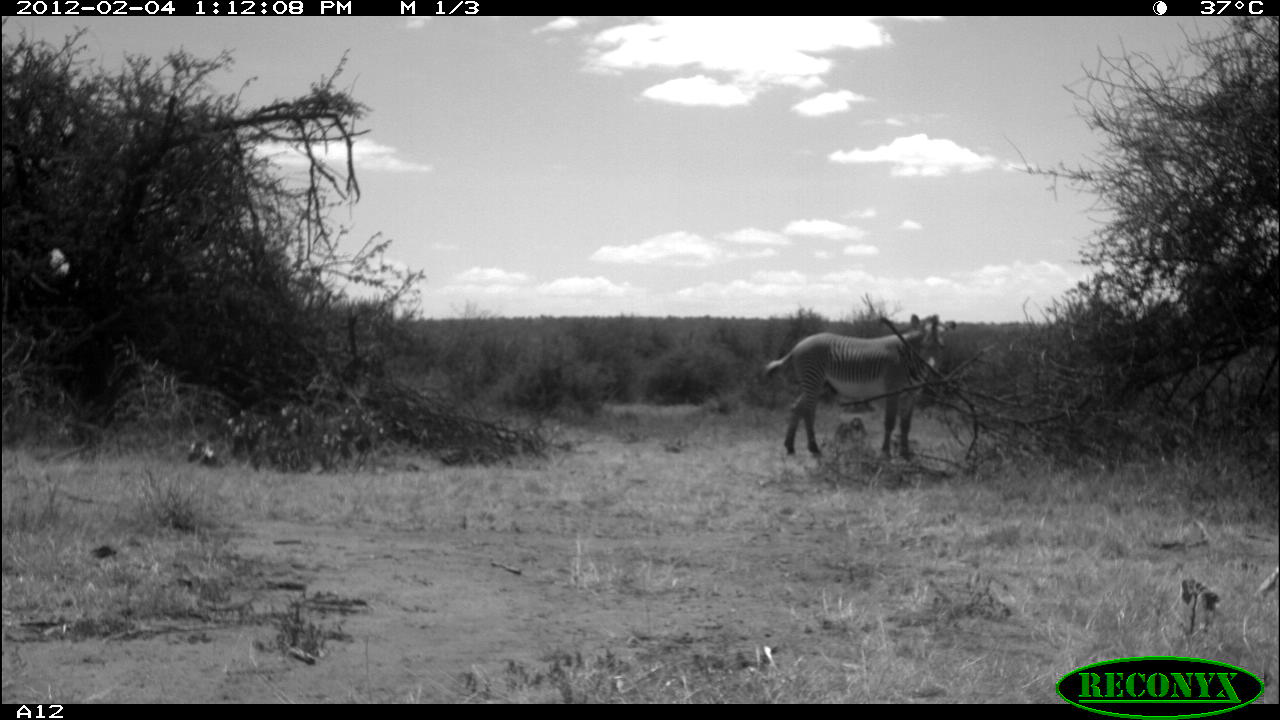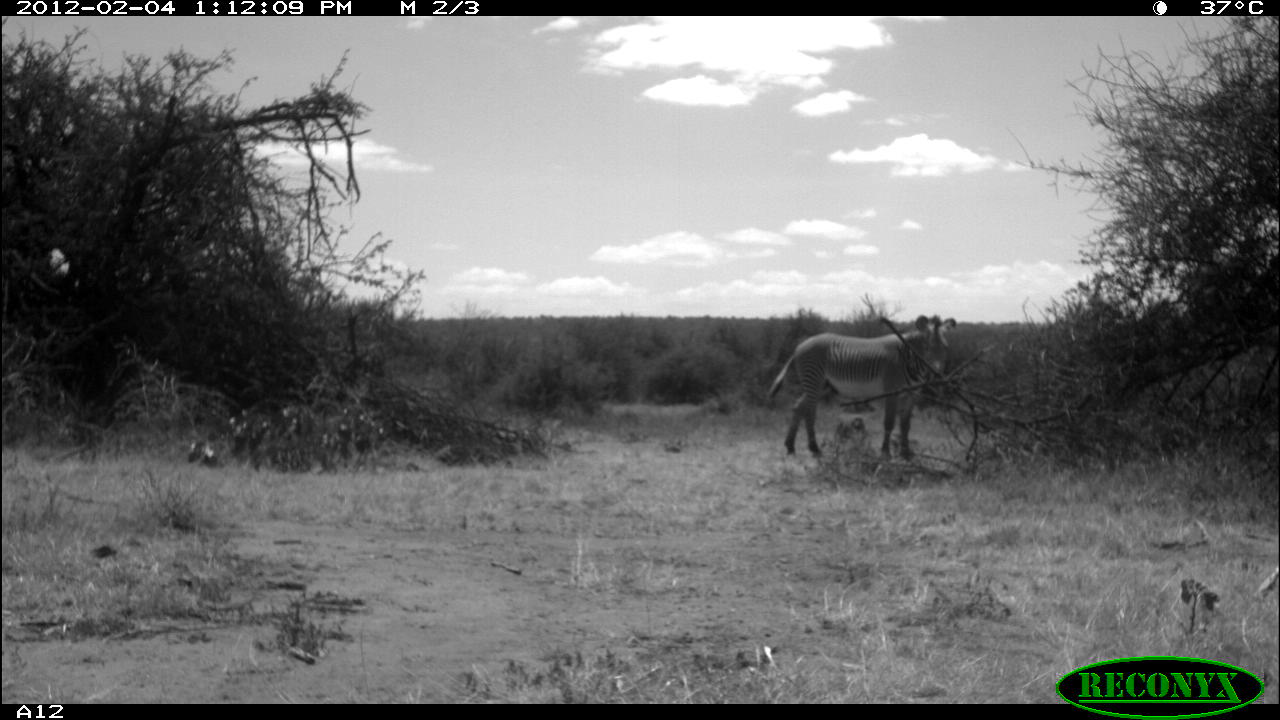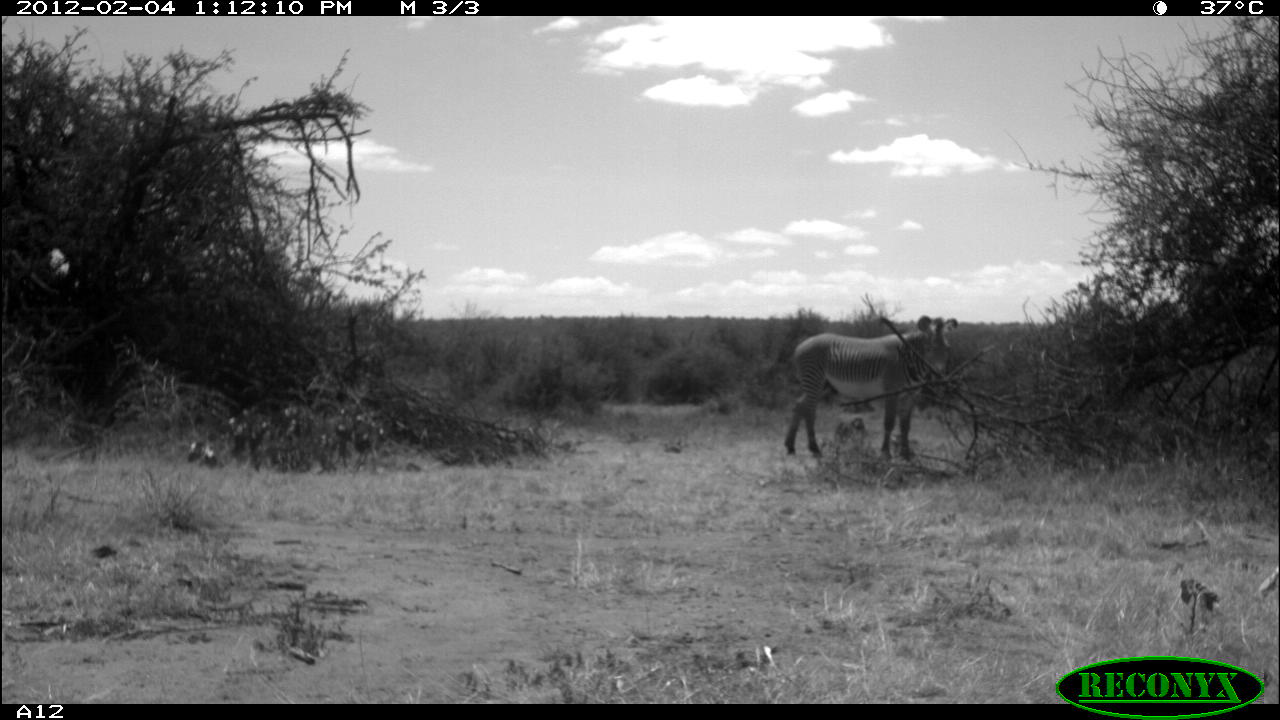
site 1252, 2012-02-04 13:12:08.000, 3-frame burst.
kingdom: Animalia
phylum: Chordata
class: Mammalia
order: Perissodactyla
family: Equidae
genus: Equus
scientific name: Equus grevyi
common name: grévy's zebra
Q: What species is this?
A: Equus grevyi (grévy's zebra).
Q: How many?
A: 1.